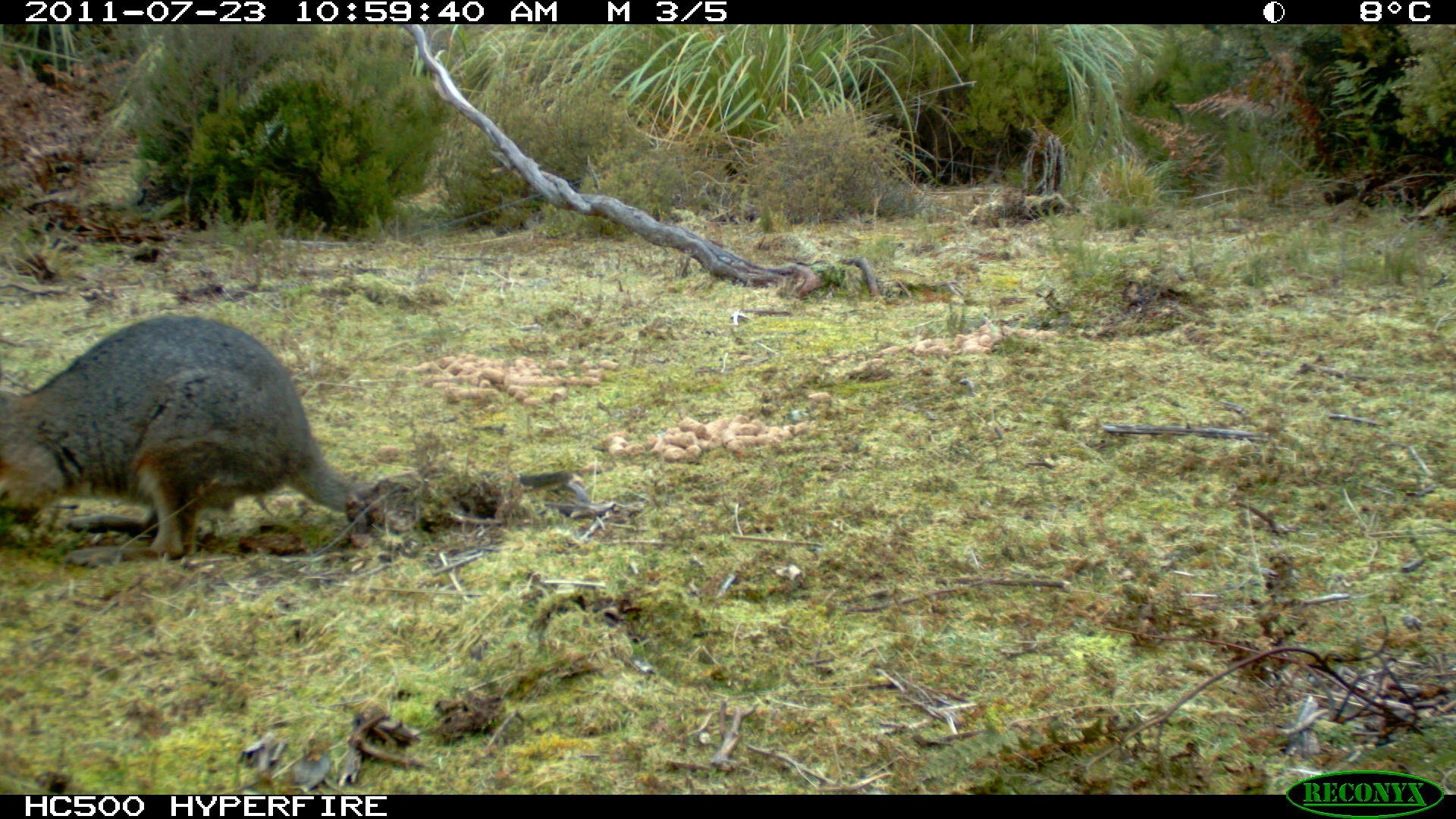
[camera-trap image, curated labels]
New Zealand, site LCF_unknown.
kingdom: Animalia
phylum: Chordata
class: Mammalia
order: Diprotodontia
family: Macropodidae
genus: Notamacropus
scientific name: Notamacropus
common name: wallaby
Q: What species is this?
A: Wallaby (Notamacropus).